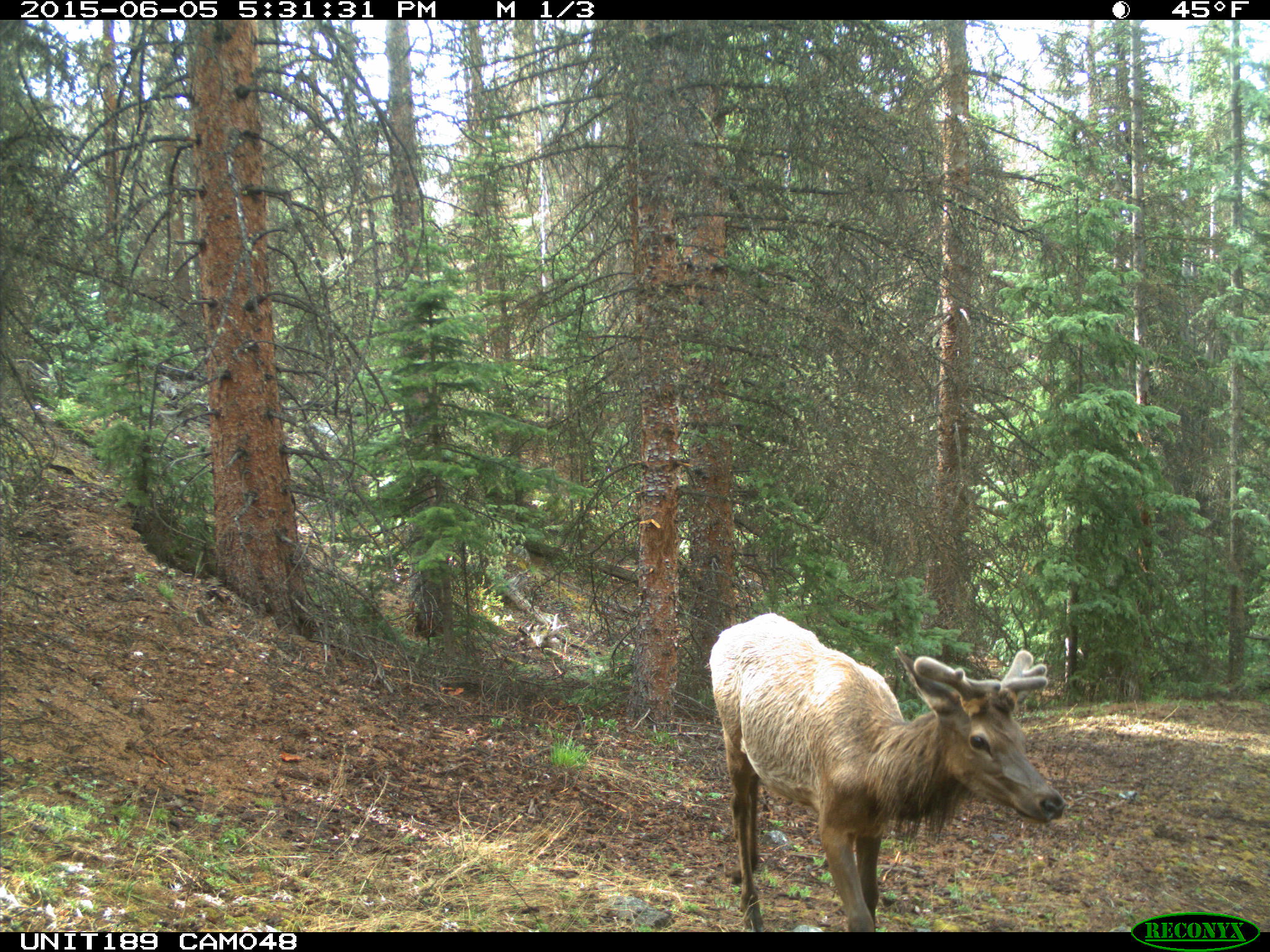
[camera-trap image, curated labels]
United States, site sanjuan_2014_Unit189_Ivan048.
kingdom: Animalia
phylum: Chordata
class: Mammalia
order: Artiodactyla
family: Cervidae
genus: Cervus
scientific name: Cervus elaphus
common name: red deer